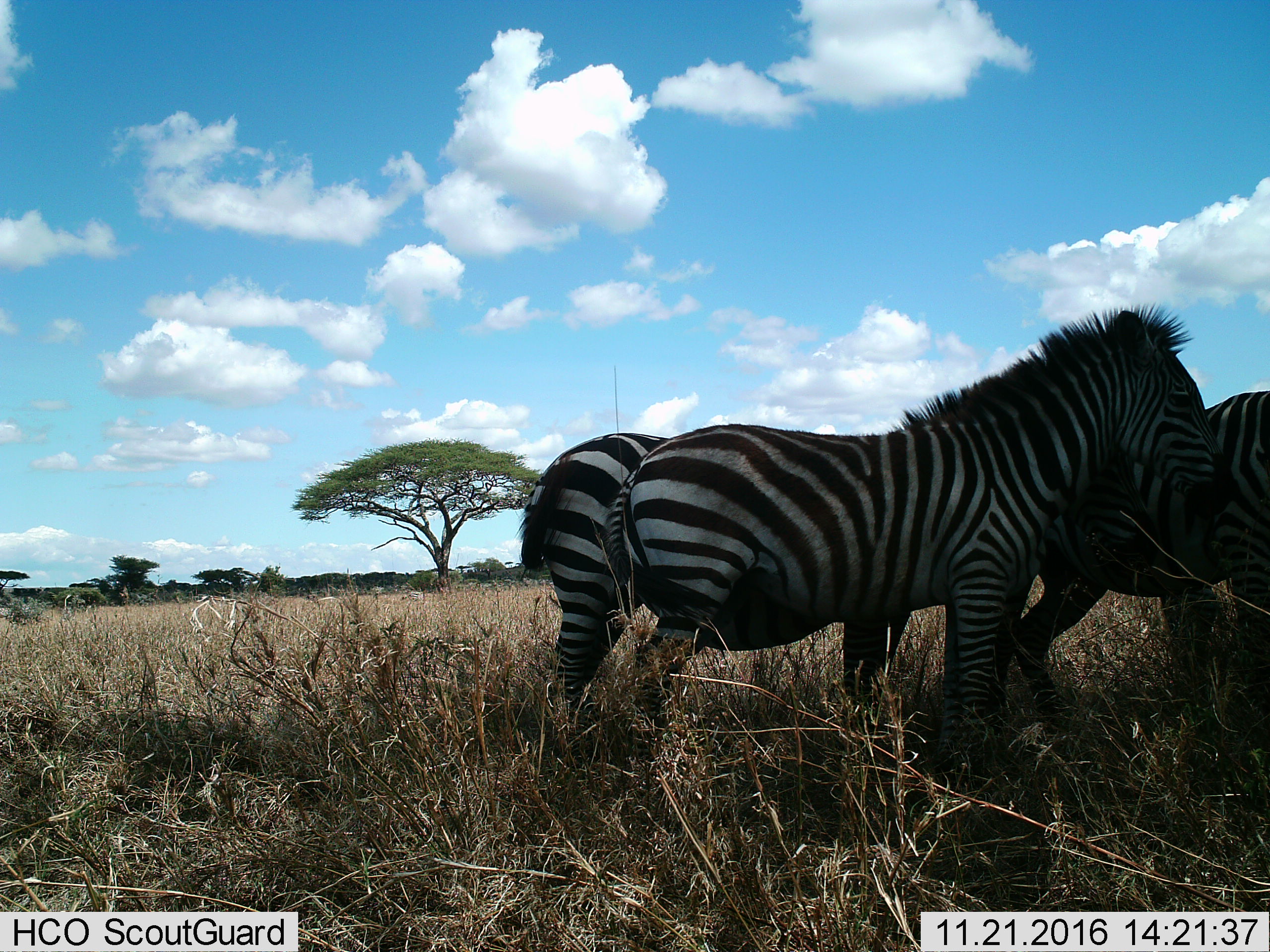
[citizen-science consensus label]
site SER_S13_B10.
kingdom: Animalia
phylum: Chordata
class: Mammalia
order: Perissodactyla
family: Equidae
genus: Equus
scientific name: Equus quagga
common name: plains zebra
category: zebraplains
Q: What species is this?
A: Zebraplains (plains zebra) (Equus quagga).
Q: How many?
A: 3.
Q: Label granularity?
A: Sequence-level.